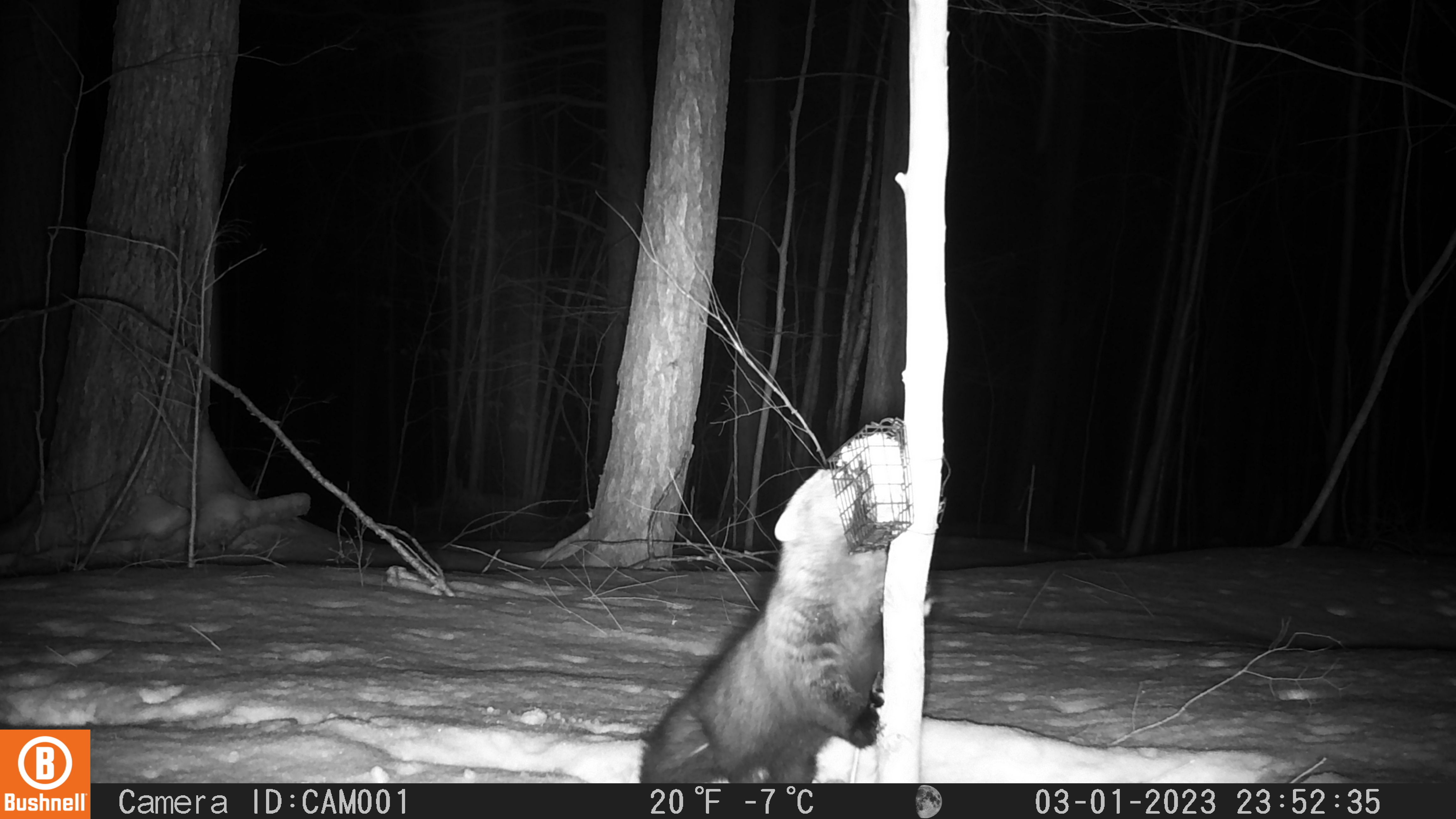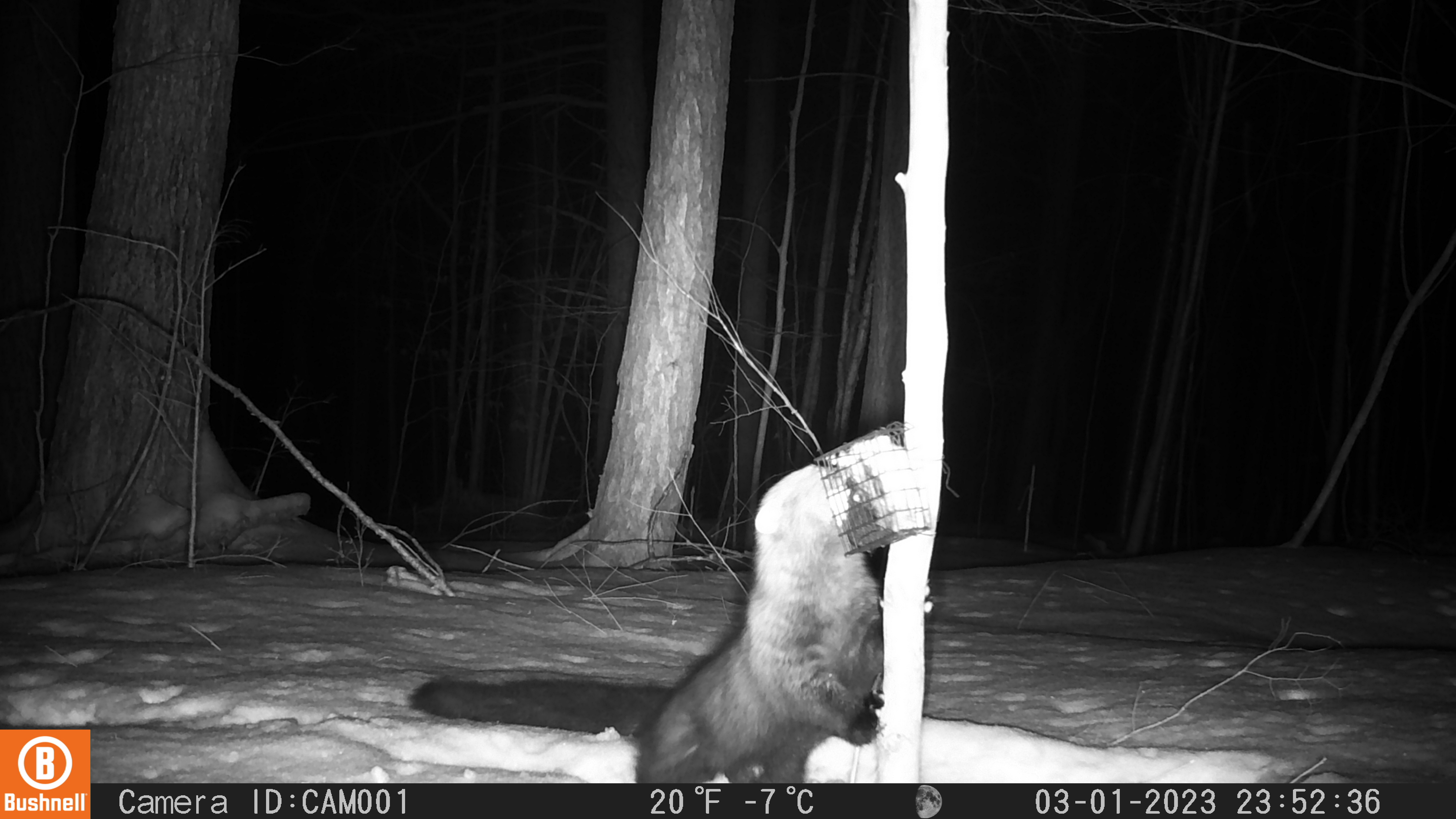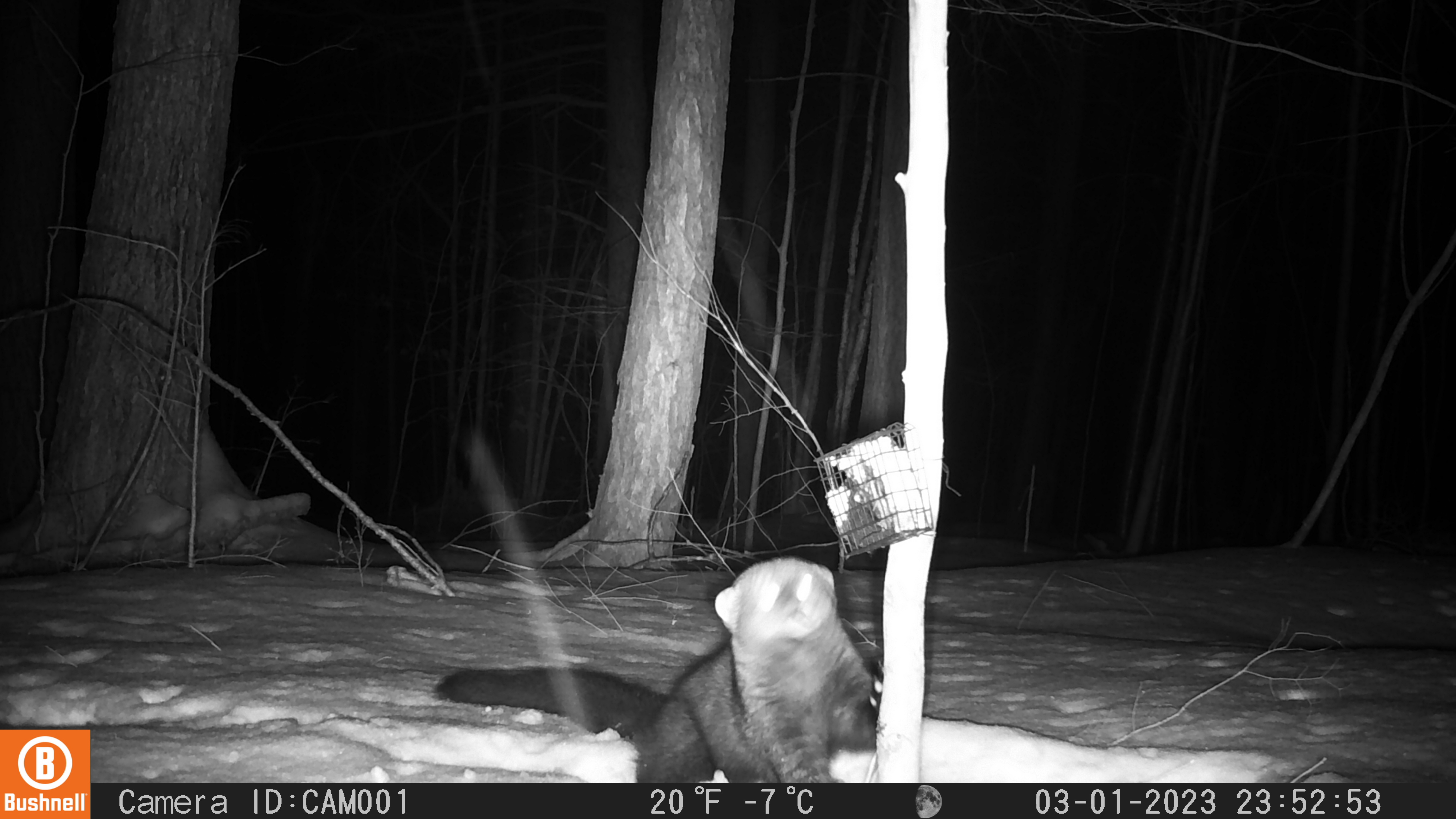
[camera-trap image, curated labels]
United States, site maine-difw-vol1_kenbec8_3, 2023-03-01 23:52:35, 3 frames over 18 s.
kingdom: Animalia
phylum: Chordata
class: Mammalia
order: Carnivora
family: Mustelidae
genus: Pekania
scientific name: Pekania pennanti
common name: fisher